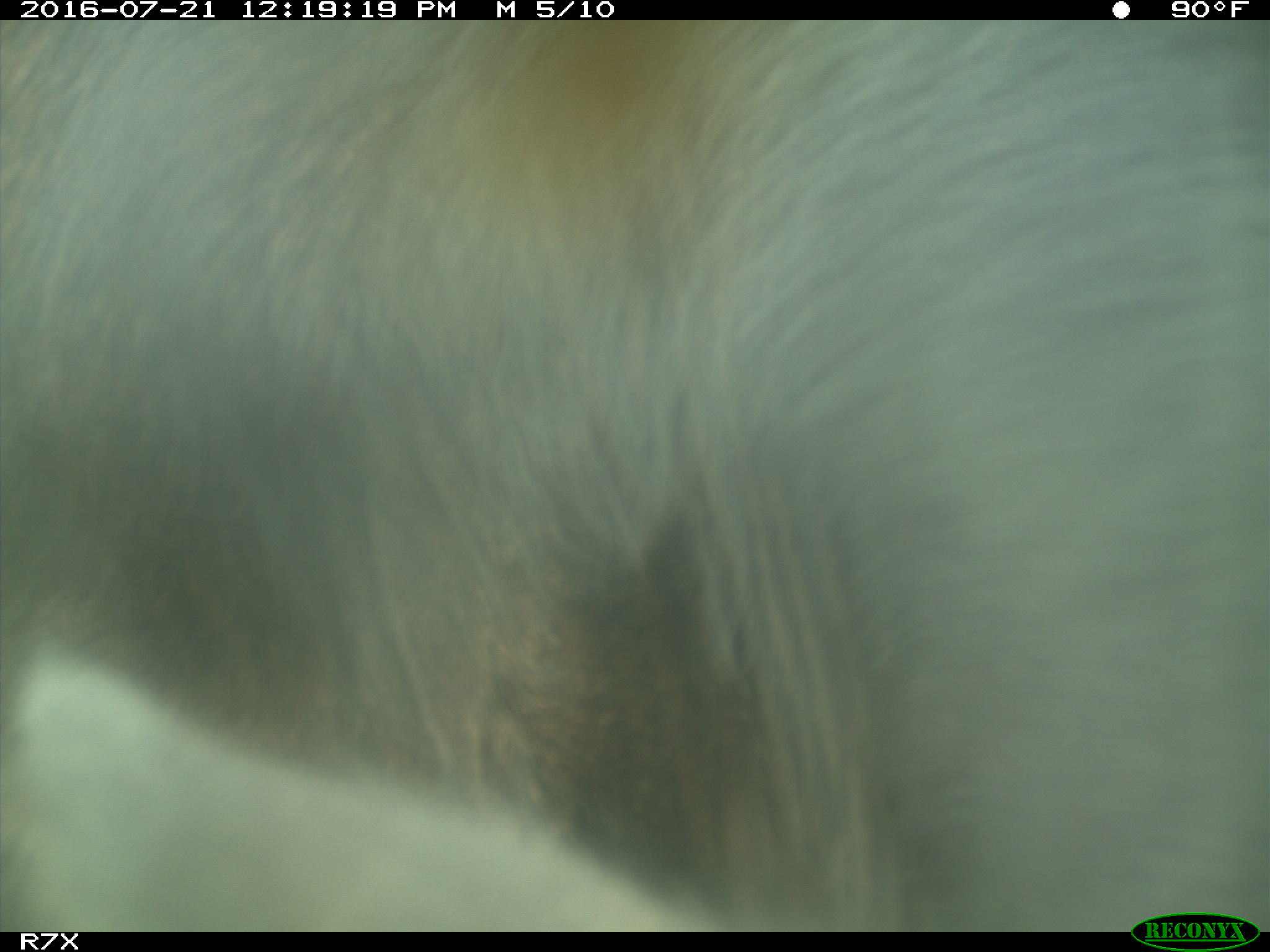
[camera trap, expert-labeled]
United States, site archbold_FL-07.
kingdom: Animalia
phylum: Chordata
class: Mammalia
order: Artiodactyla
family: Bovidae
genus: Bos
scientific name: Bos taurus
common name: domestic cow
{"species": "Bos taurus (domestic cow)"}